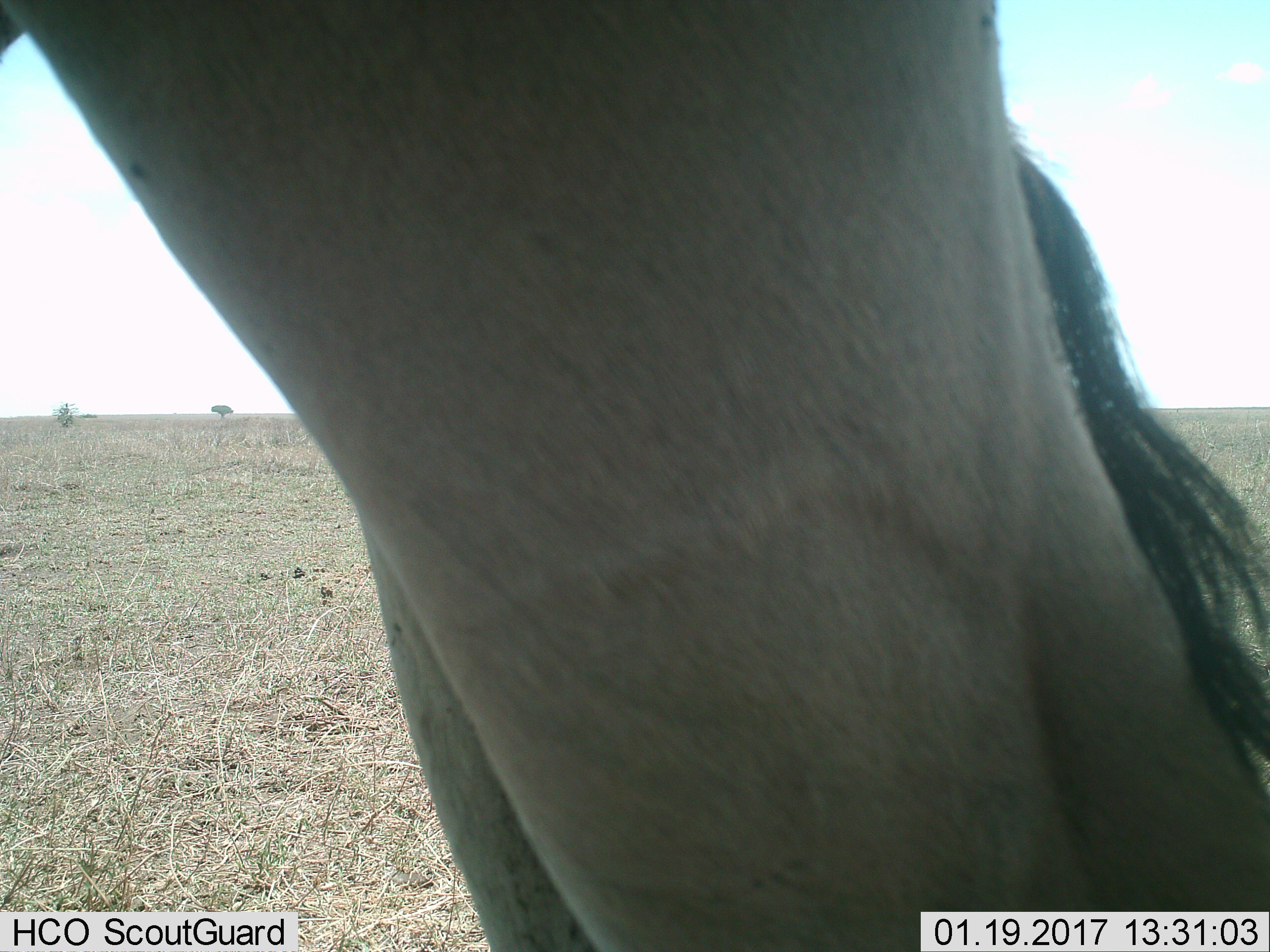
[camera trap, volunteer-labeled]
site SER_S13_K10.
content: unidentified animal